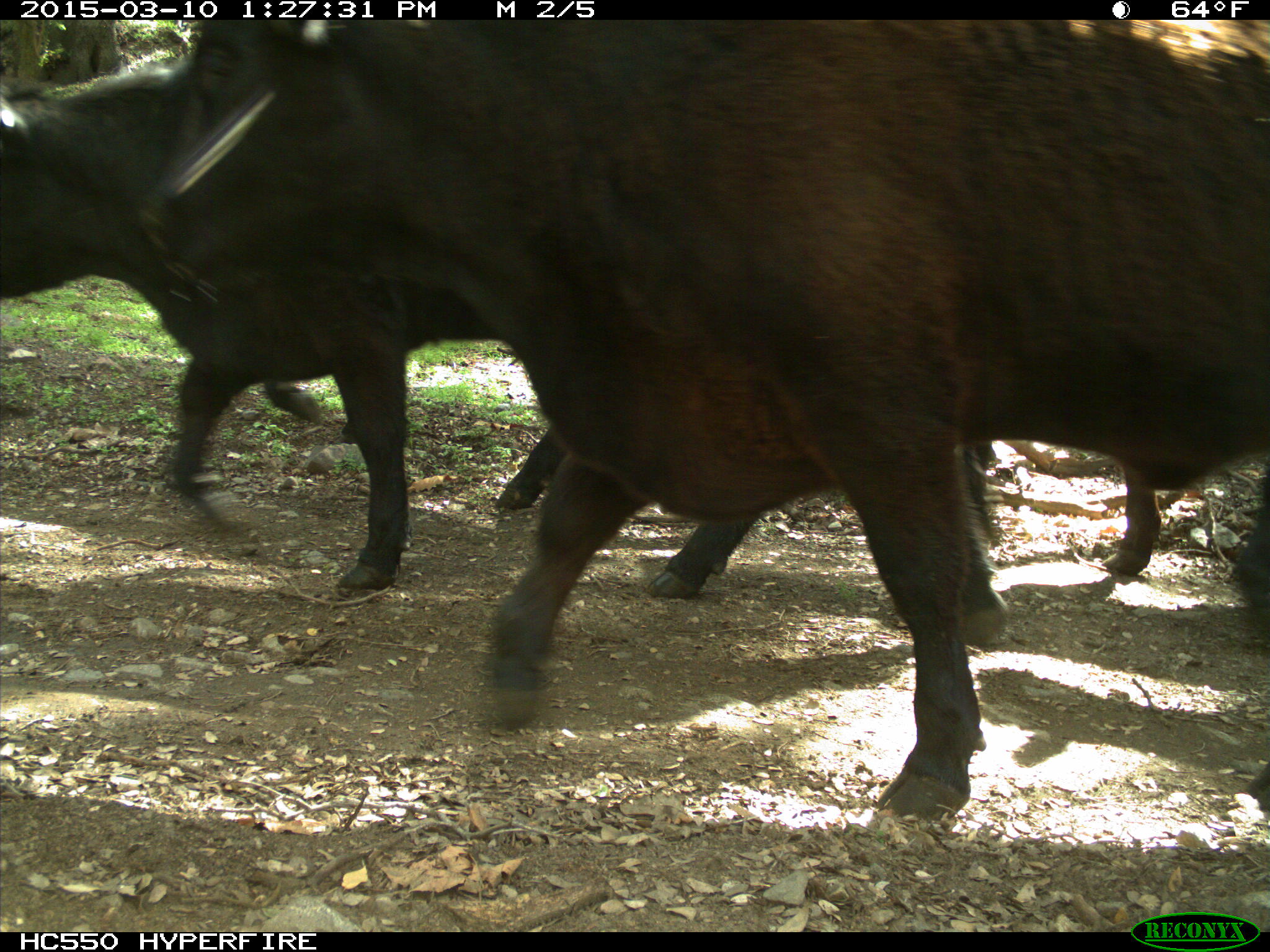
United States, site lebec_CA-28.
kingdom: Animalia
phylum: Chordata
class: Mammalia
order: Artiodactyla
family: Bovidae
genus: Bos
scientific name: Bos taurus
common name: domestic cow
Bos taurus (domestic cow).